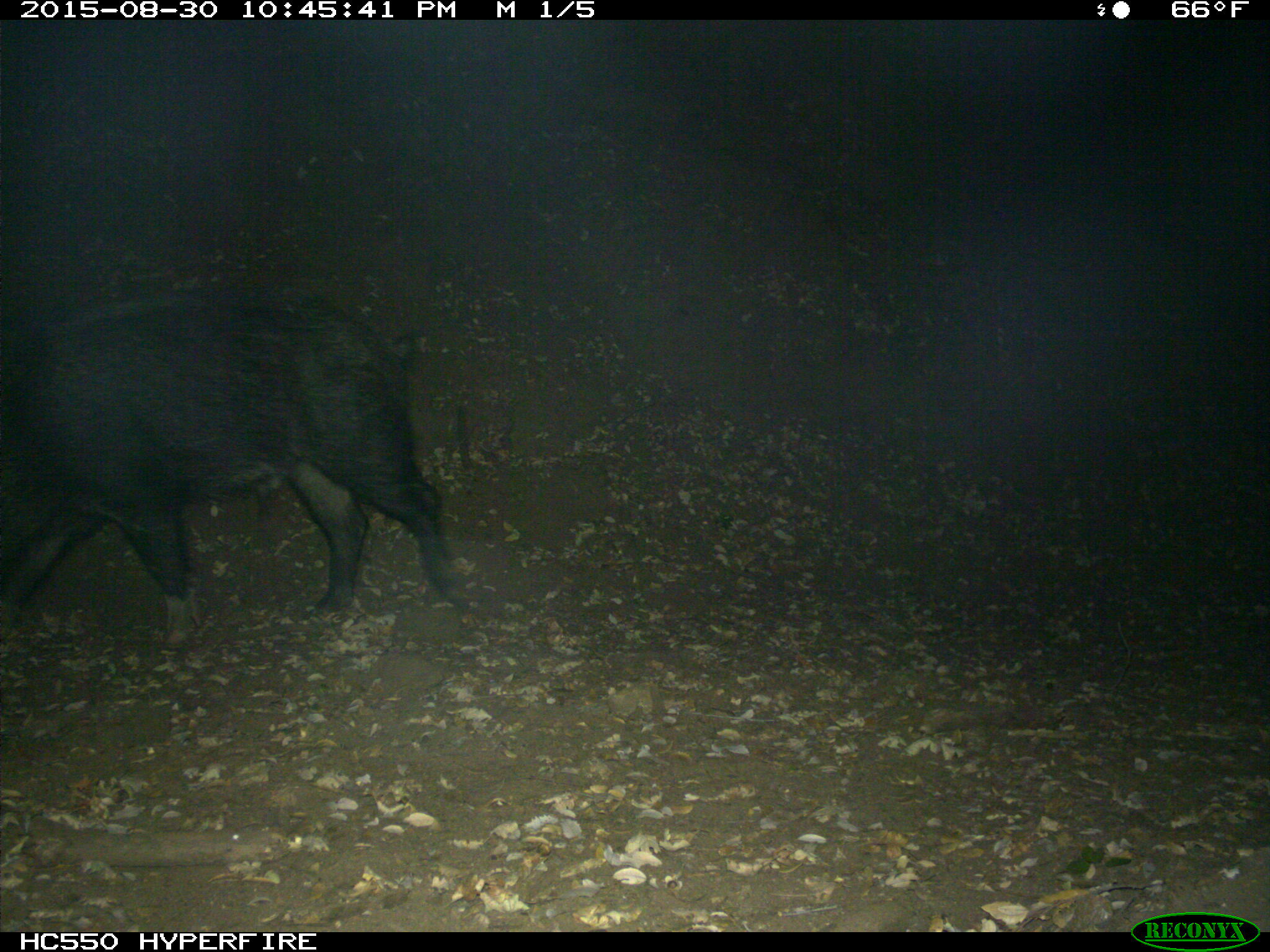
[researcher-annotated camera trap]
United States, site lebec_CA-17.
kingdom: Animalia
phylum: Chordata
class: Mammalia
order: Artiodactyla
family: Suidae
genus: Sus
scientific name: Sus scrofa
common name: wild boar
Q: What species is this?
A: Sus scrofa (wild boar).